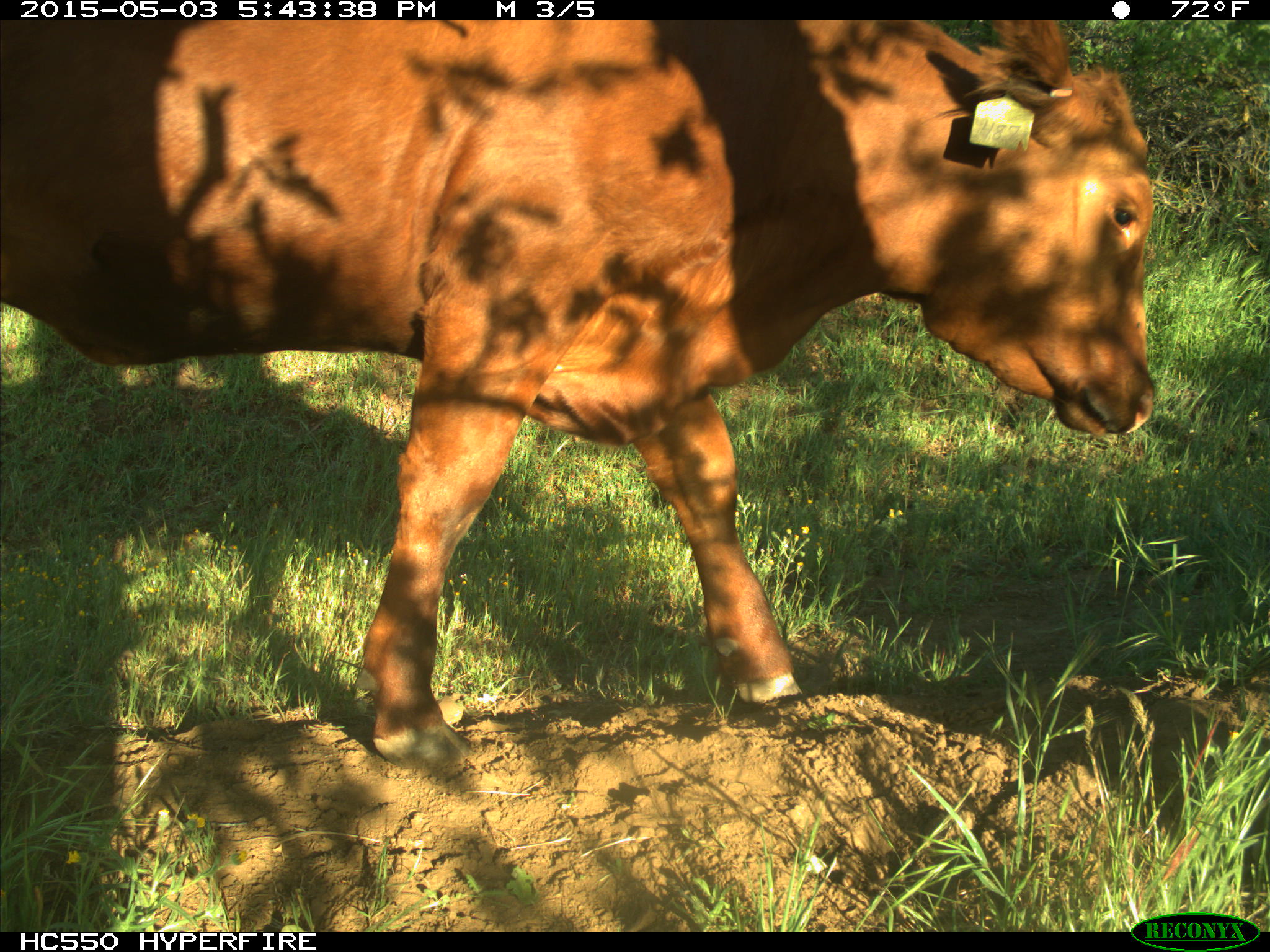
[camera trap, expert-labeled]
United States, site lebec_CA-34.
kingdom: Animalia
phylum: Chordata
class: Mammalia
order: Artiodactyla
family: Bovidae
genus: Bos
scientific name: Bos taurus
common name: domestic cow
Bos taurus (domestic cow).